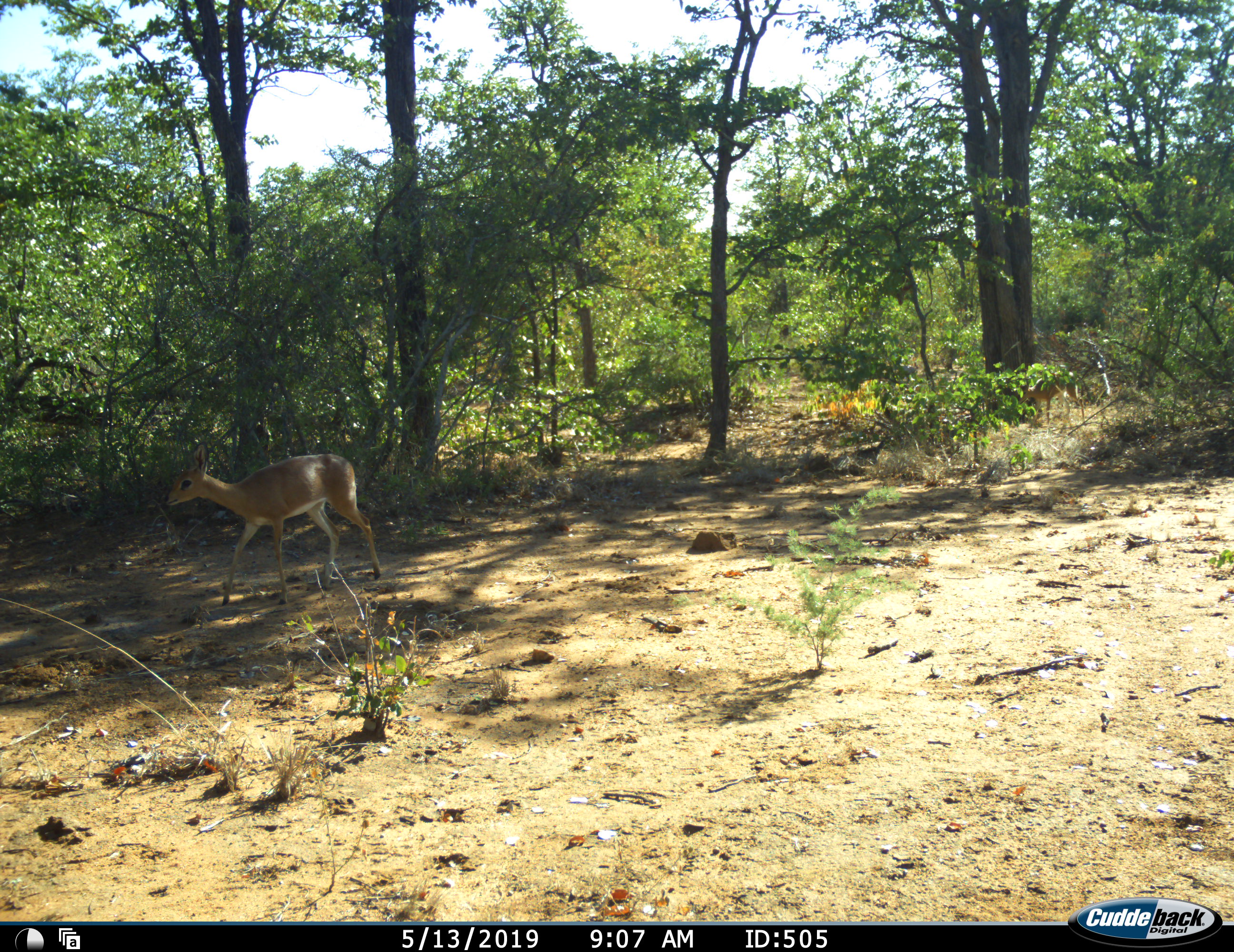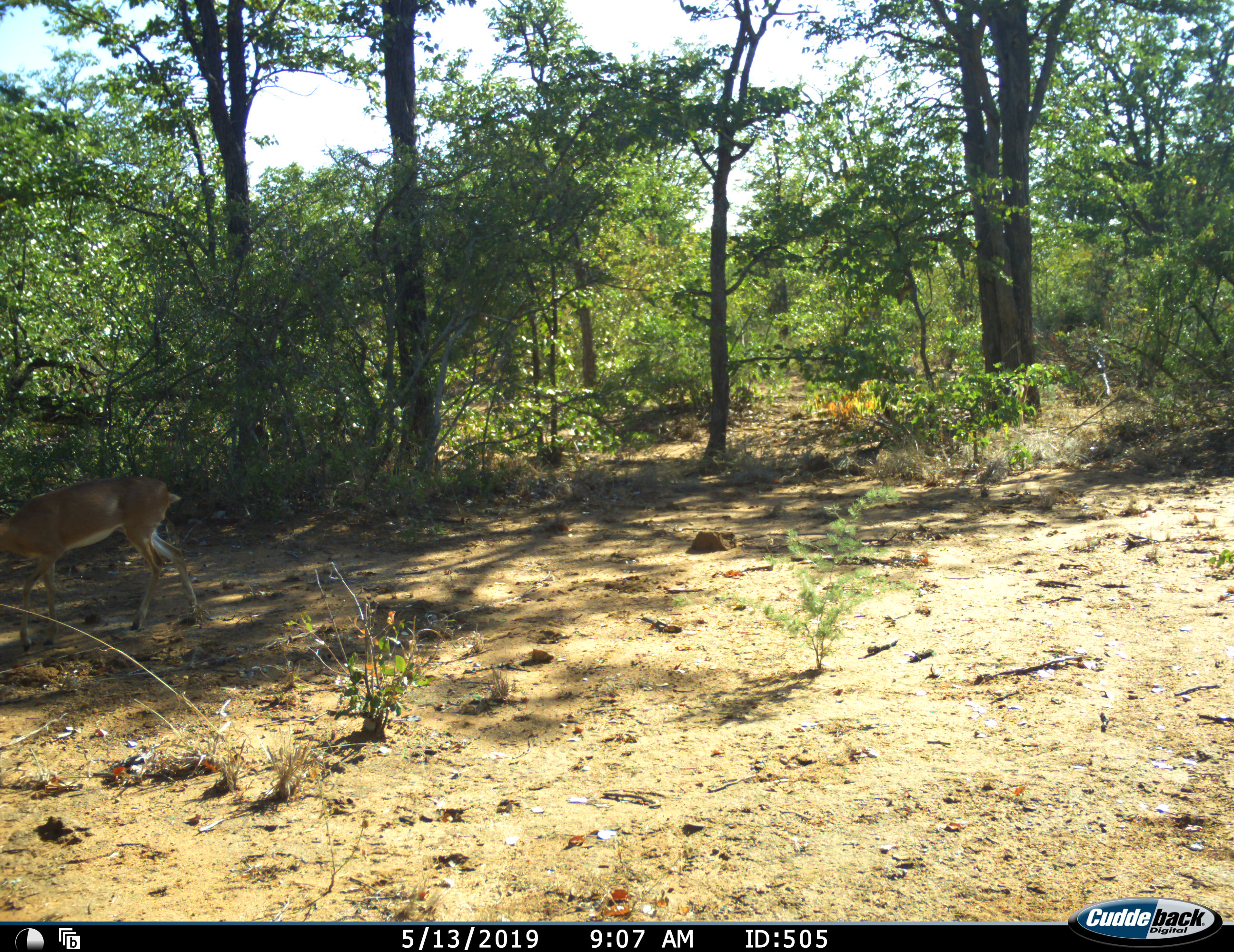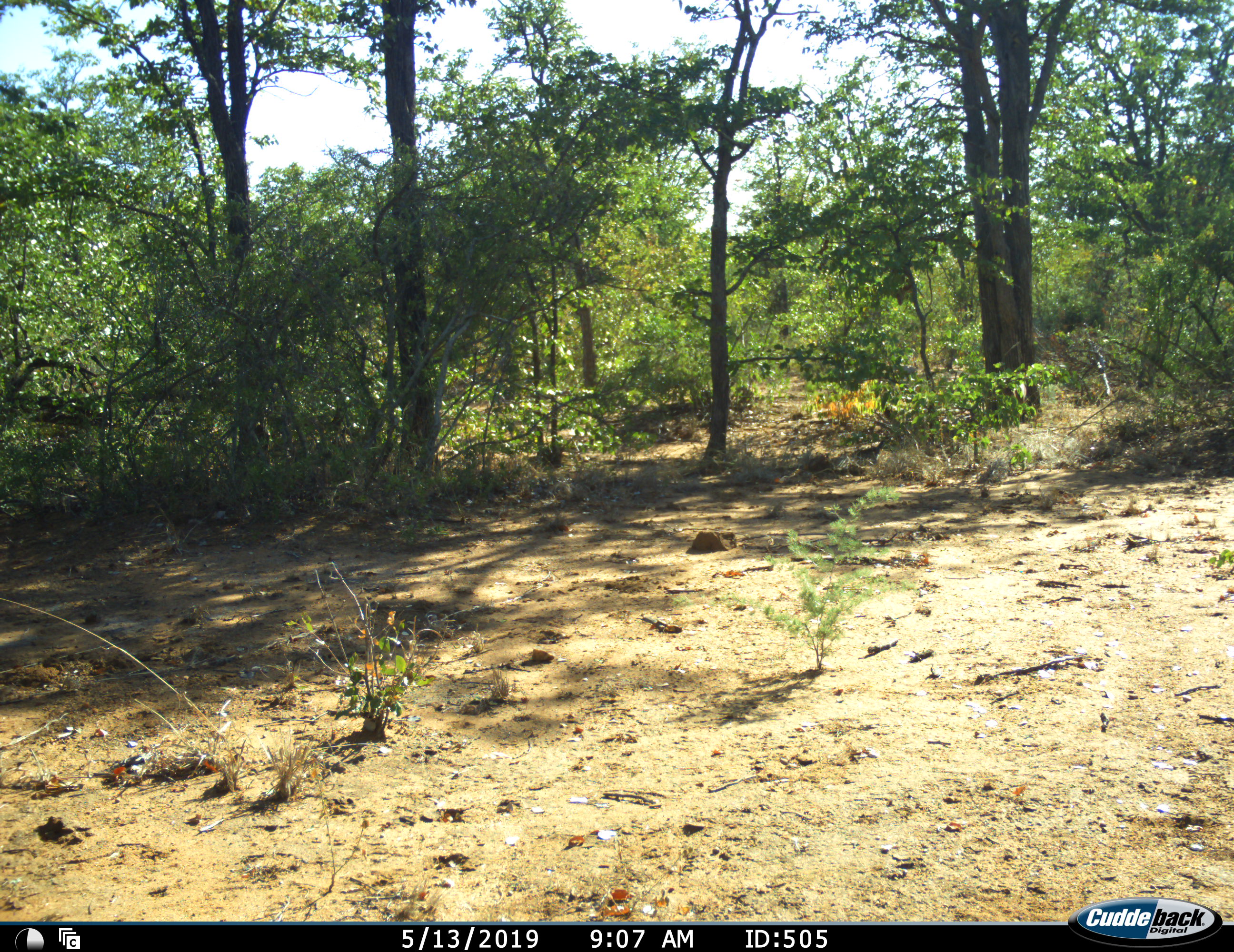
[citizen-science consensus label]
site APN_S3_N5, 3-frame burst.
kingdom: Animalia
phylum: Chordata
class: Mammalia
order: Artiodactyla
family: Bovidae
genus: Raphicerus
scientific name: Raphicerus campestris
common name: steenbok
Steenbok (Raphicerus campestris), count 2. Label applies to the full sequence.